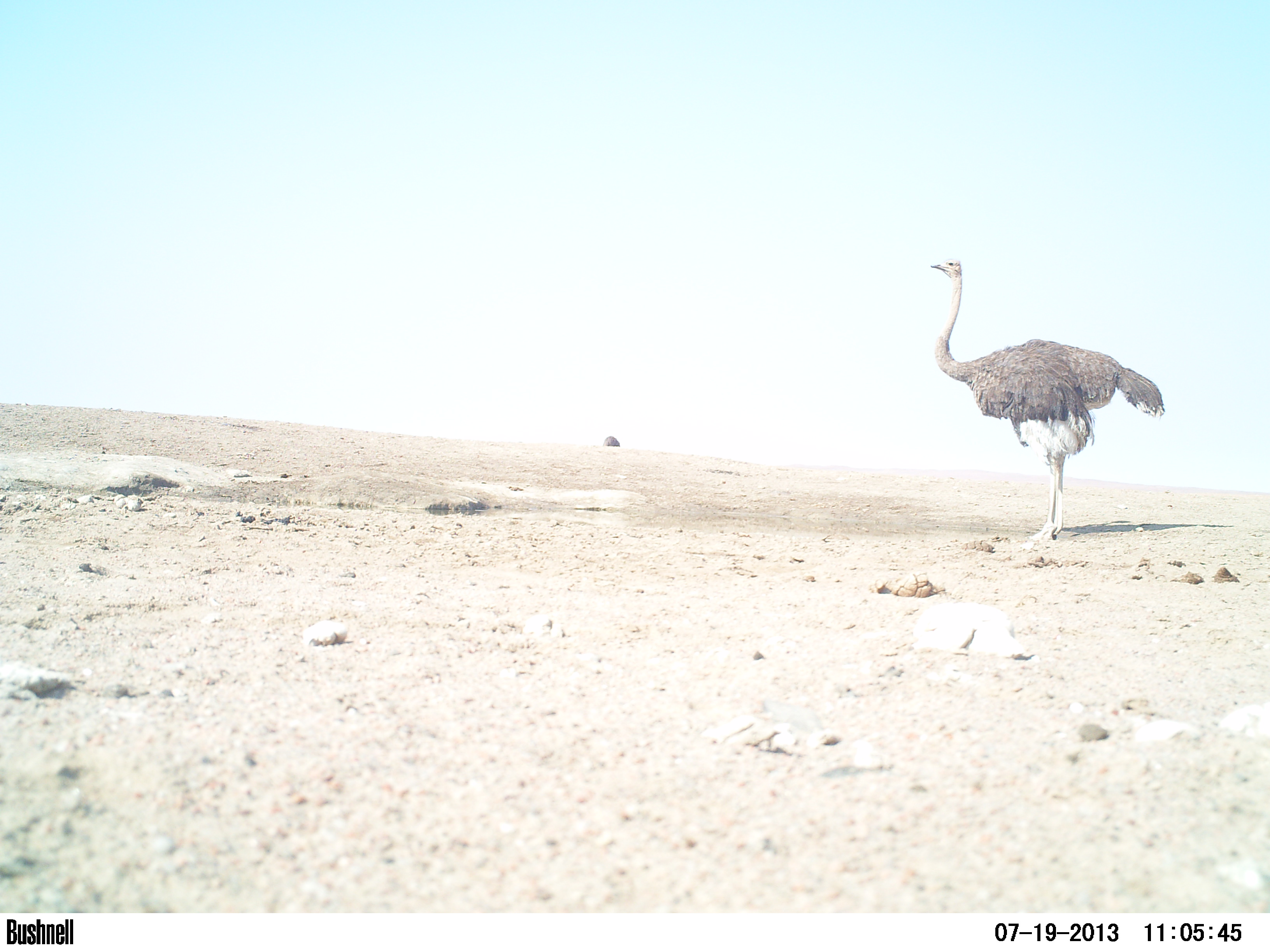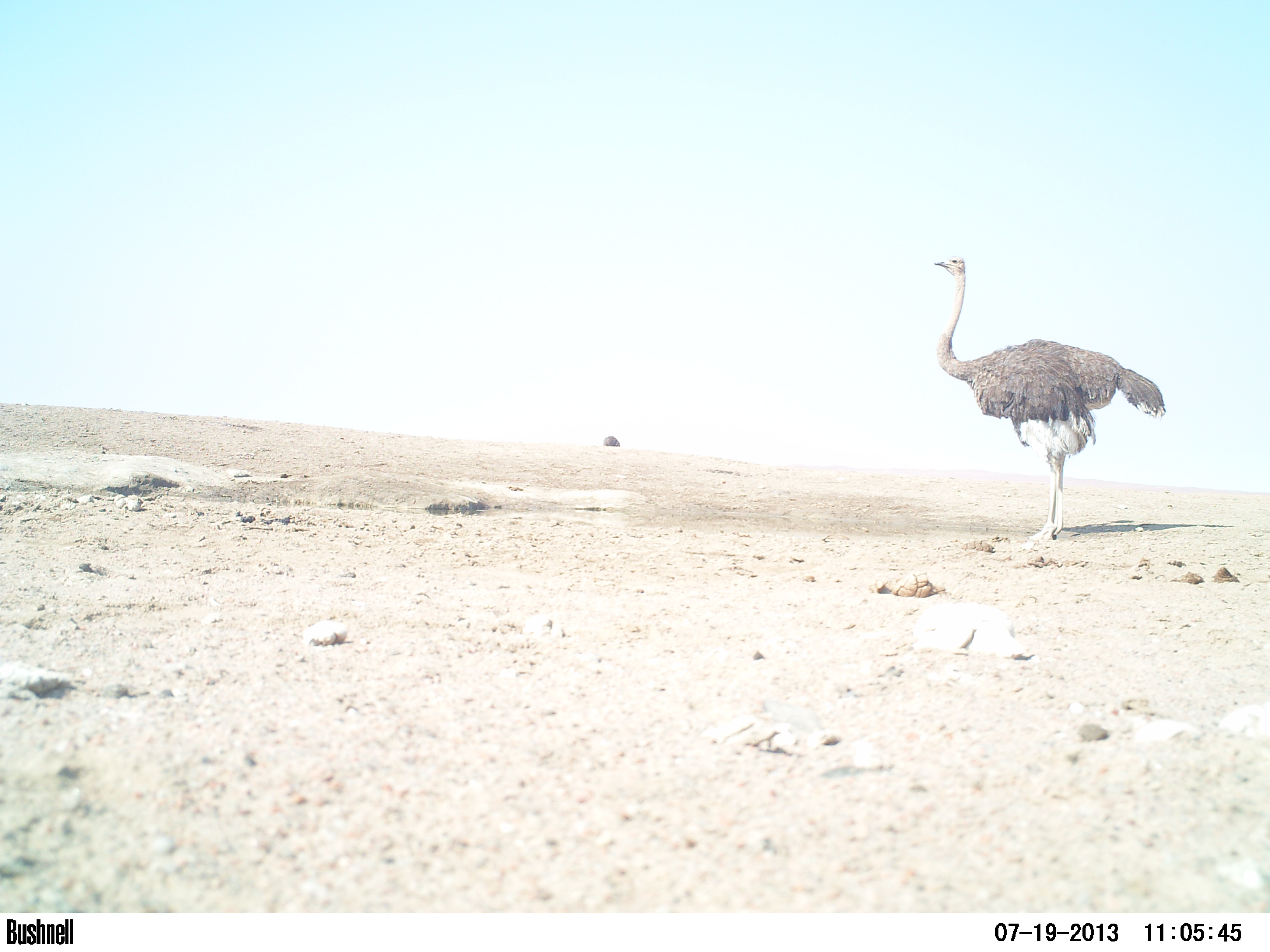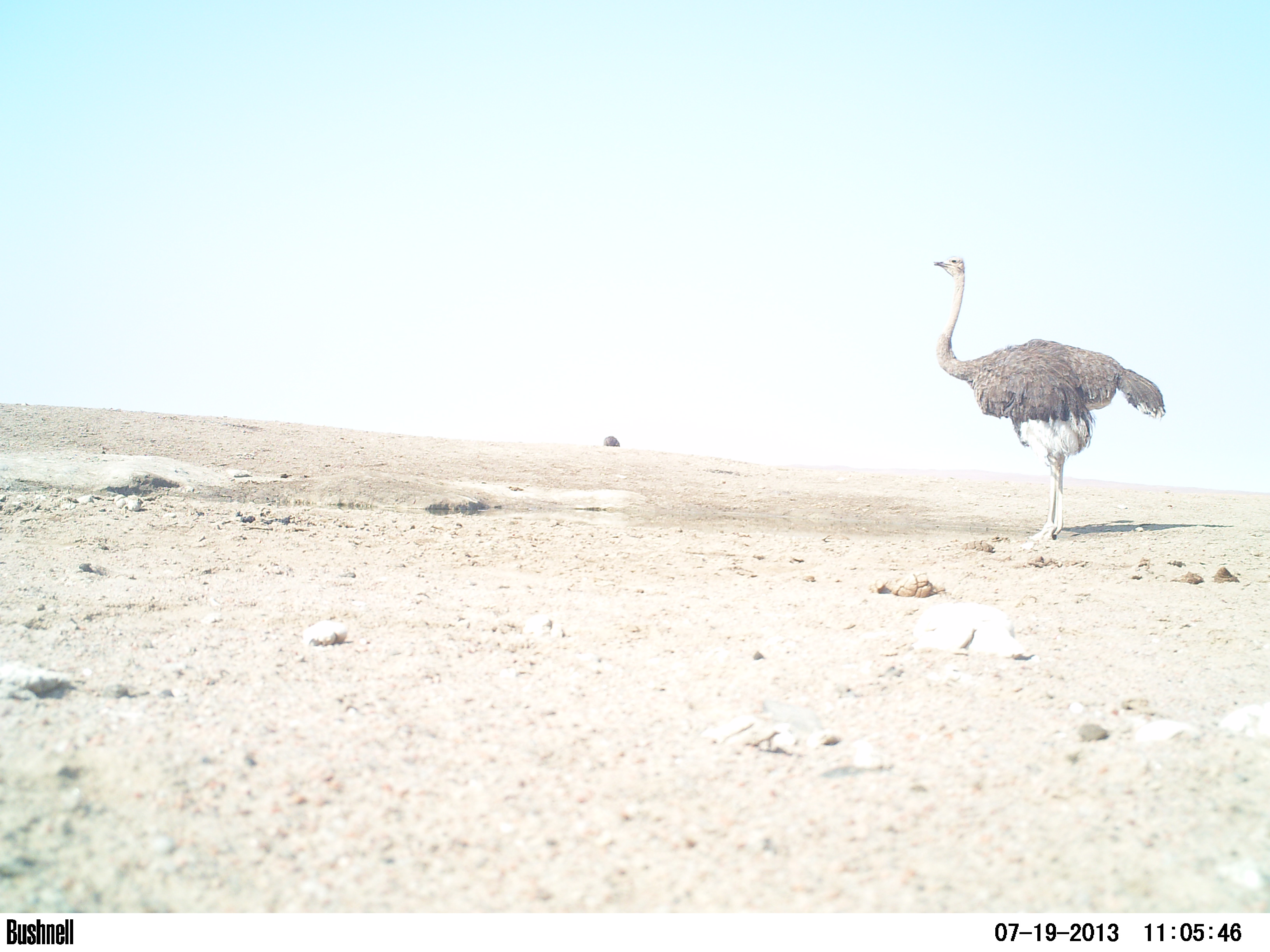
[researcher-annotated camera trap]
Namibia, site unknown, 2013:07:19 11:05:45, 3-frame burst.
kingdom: Animalia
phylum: Chordata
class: Aves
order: Struthioniformes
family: Struthionidae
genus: Struthio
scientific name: Struthio camelus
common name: common ostrich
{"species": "Struthio camelus (common ostrich)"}